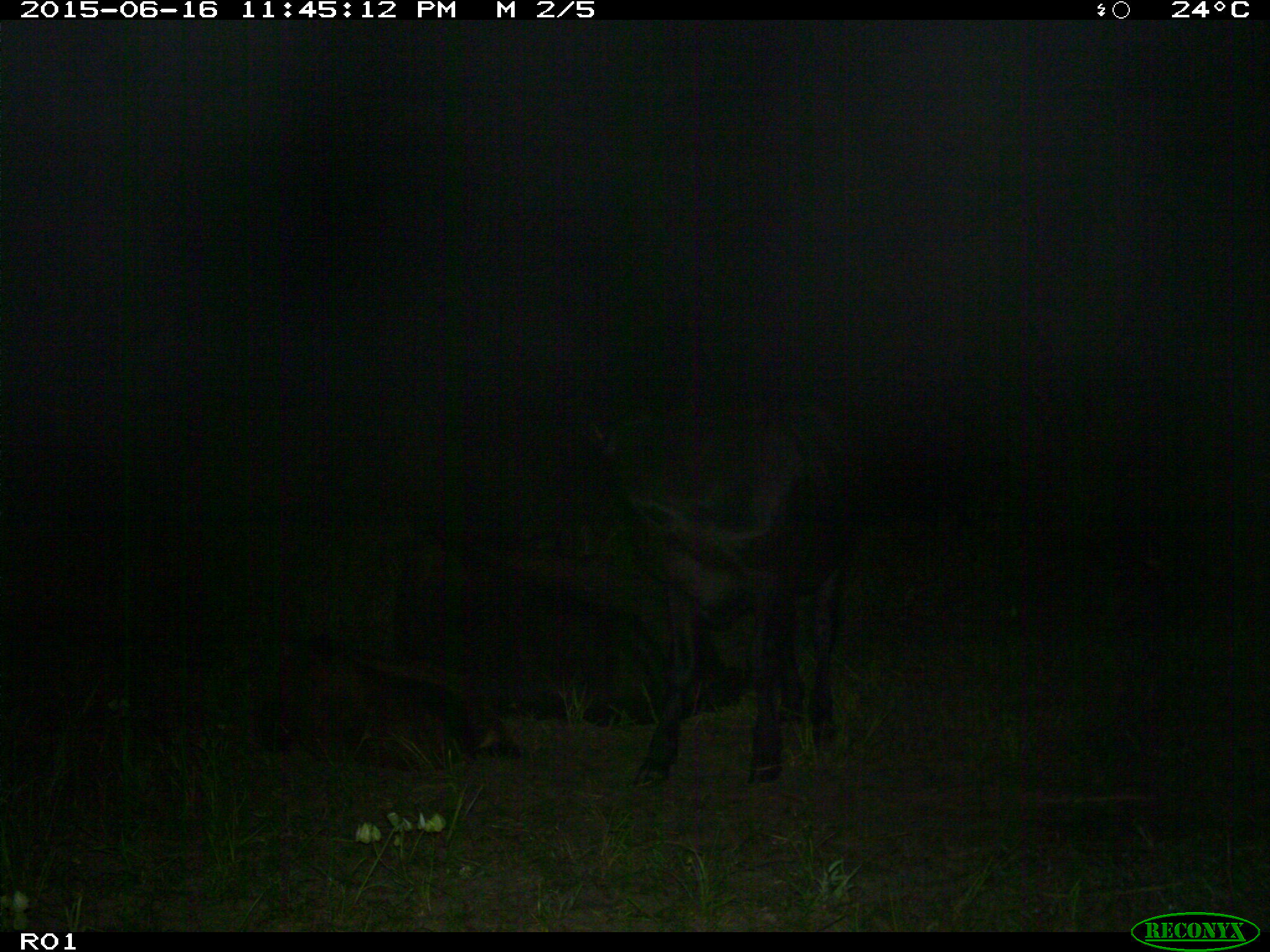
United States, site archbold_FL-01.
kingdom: Animalia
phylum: Chordata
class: Mammalia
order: Artiodactyla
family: Bovidae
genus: Bos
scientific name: Bos taurus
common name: domestic cow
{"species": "Bos taurus (domestic cow)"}